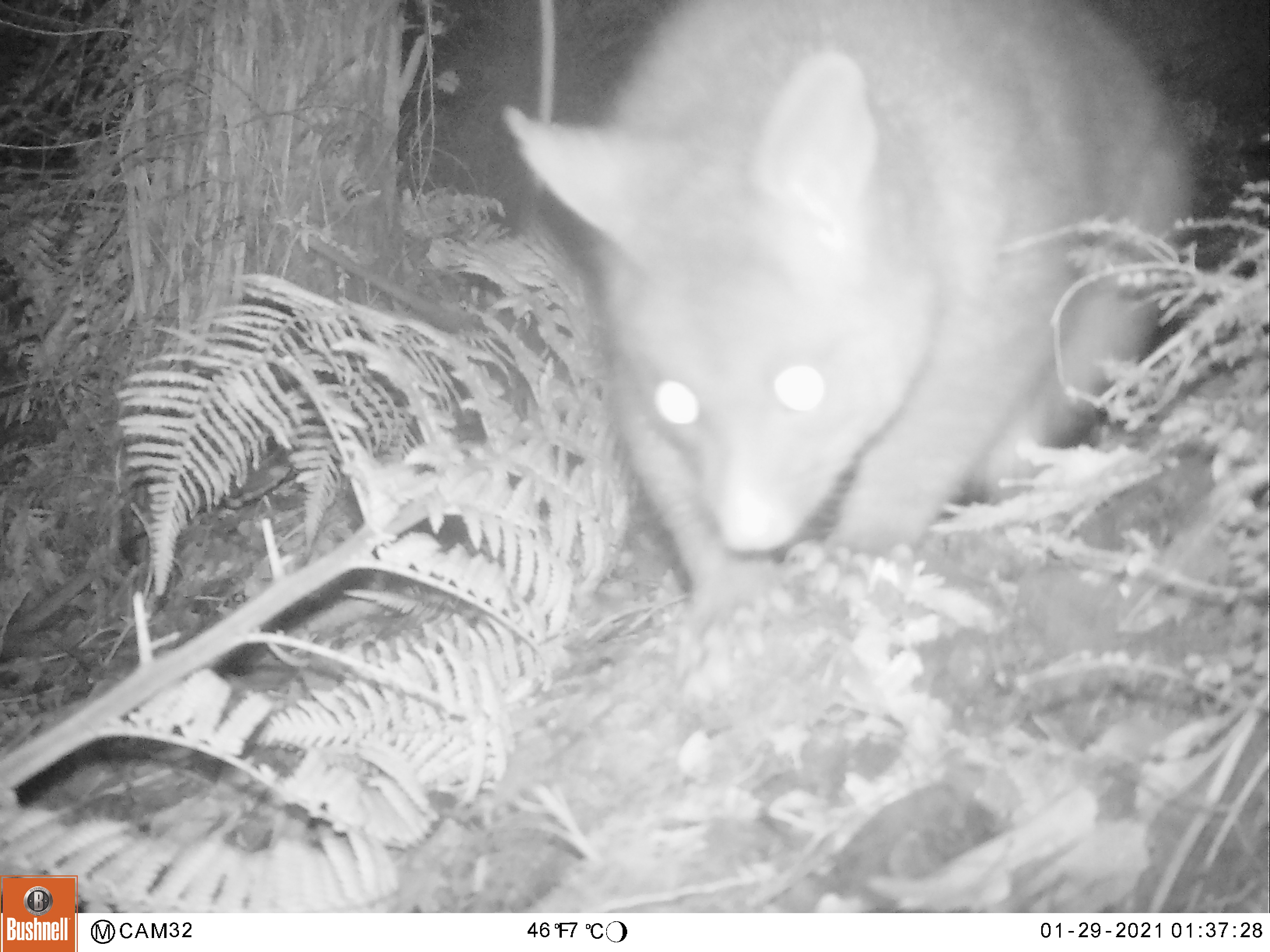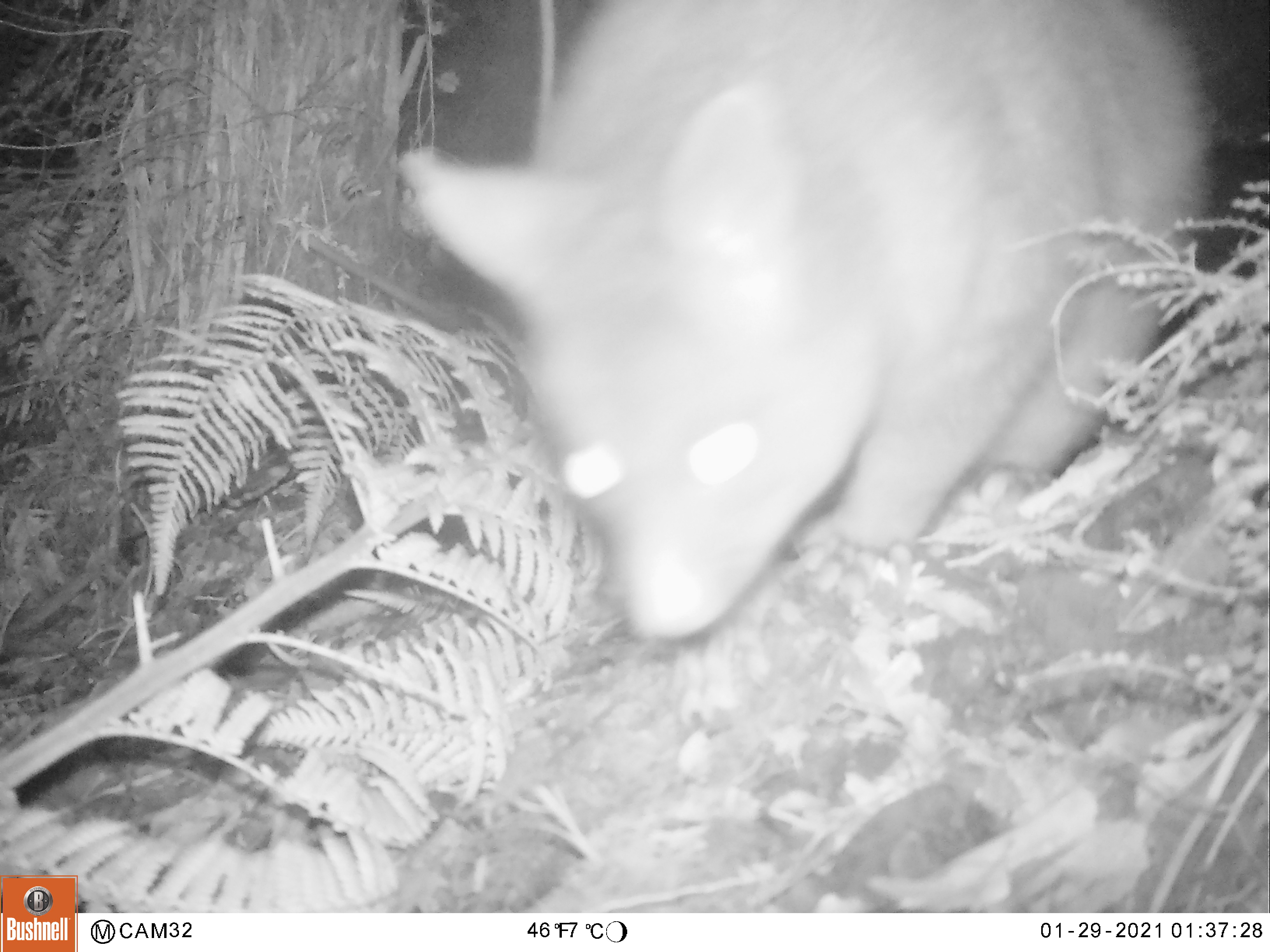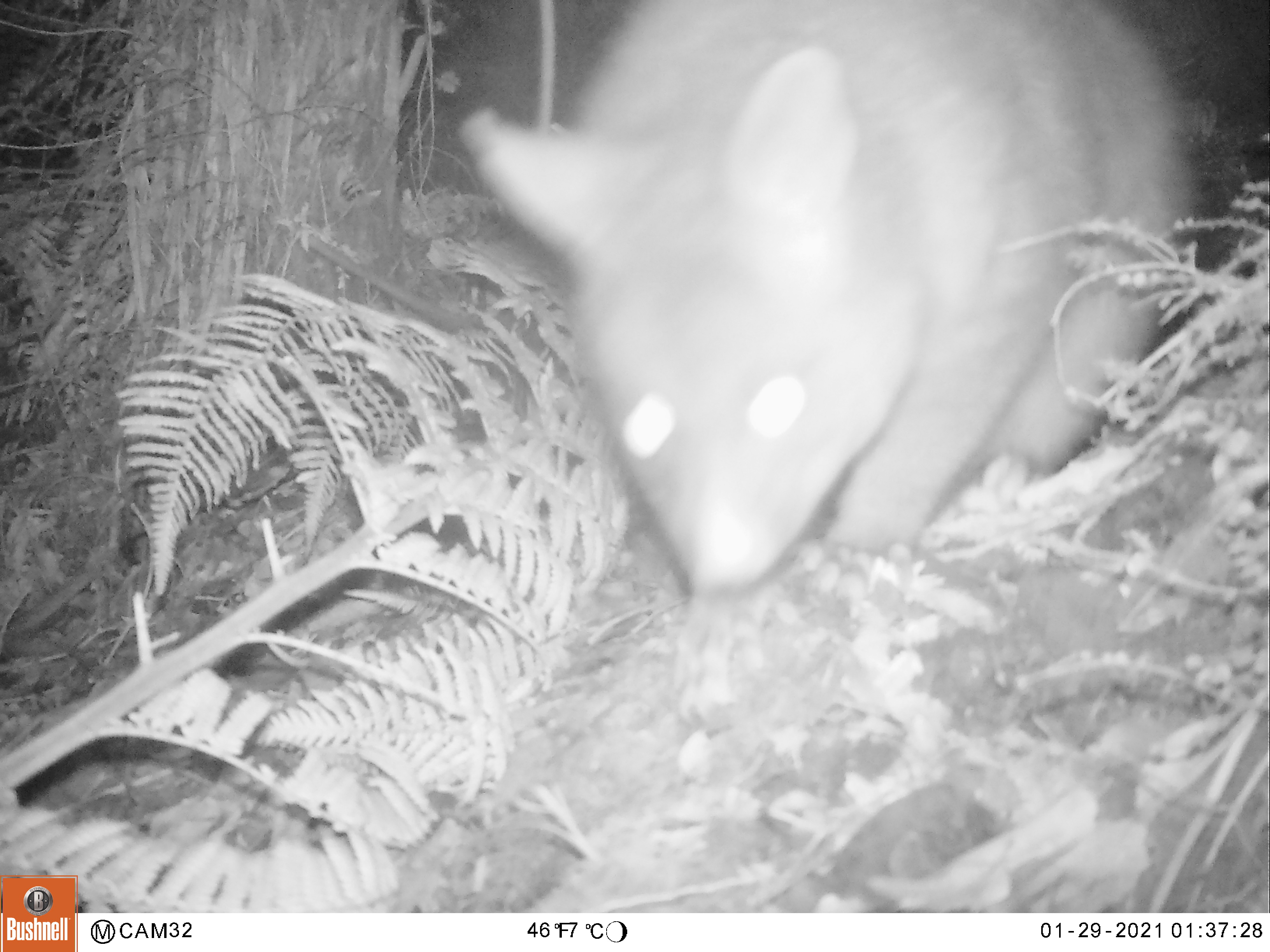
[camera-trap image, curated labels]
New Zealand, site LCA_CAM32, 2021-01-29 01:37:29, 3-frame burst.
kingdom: Animalia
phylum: Chordata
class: Mammalia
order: Diprotodontia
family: Phalangeridae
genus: Trichosurus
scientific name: Trichosurus vulpecula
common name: common brushtail possum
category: possum